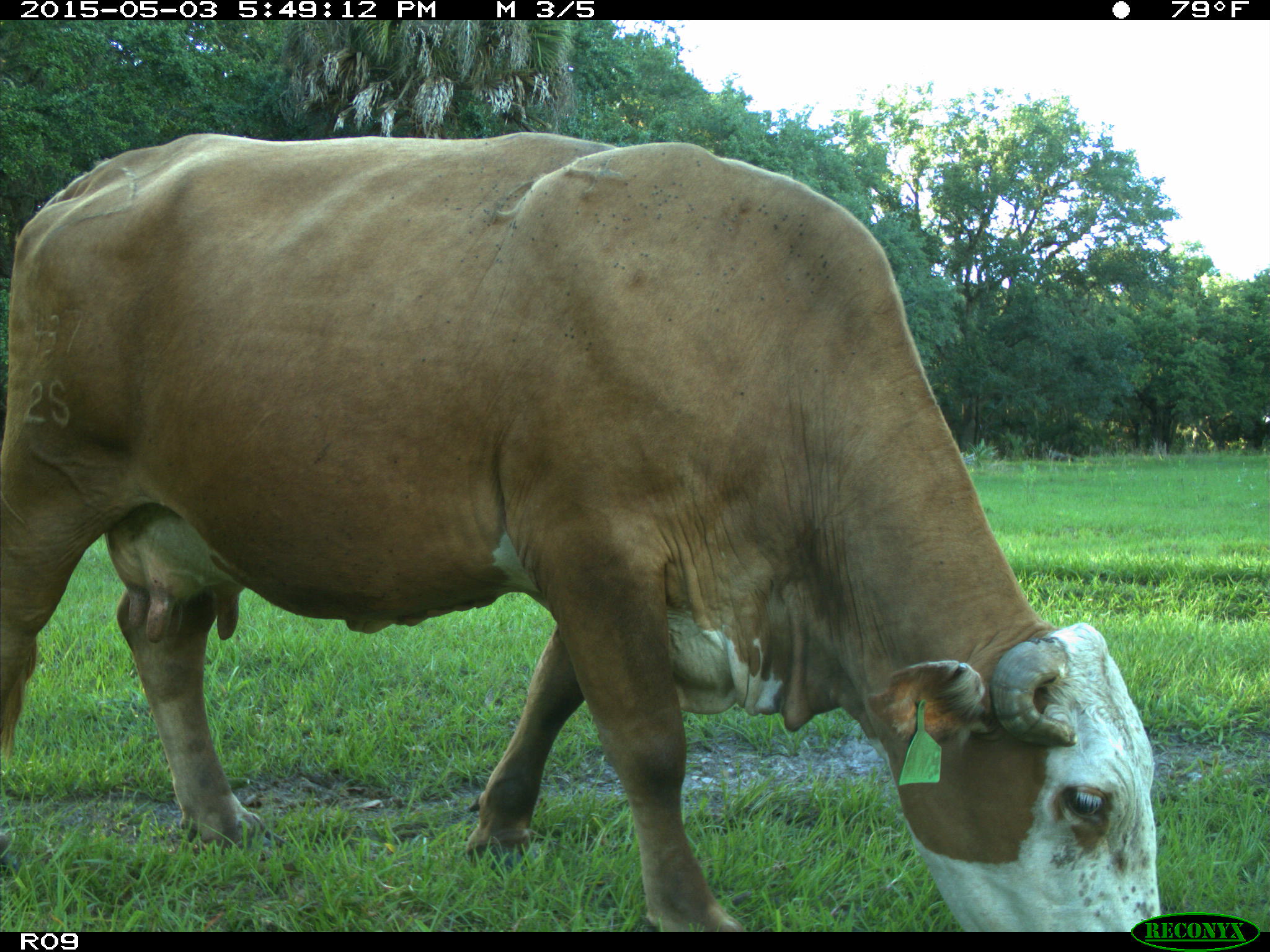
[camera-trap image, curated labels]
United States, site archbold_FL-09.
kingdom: Animalia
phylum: Chordata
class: Mammalia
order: Artiodactyla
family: Bovidae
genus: Bos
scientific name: Bos taurus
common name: domestic cow